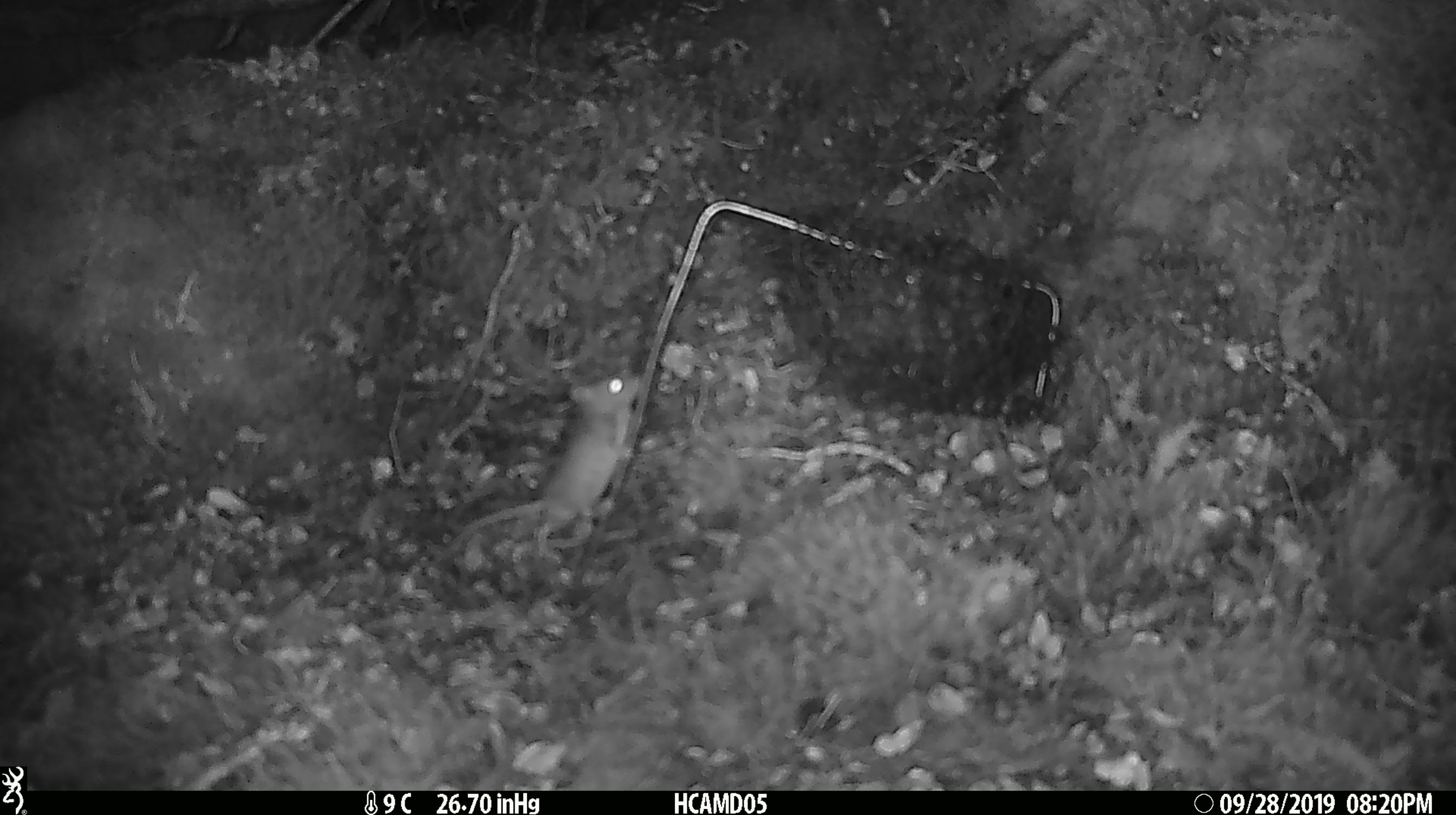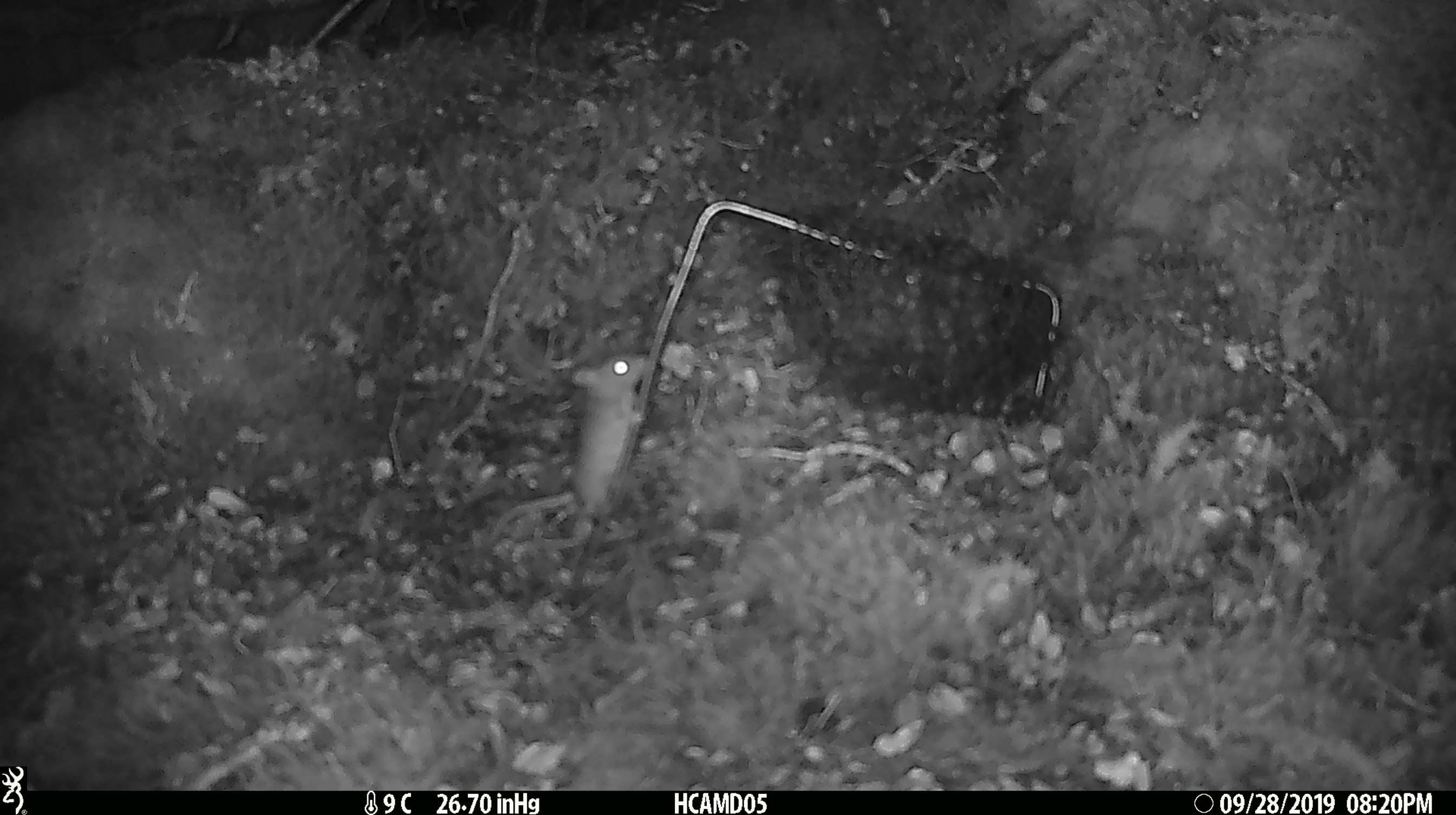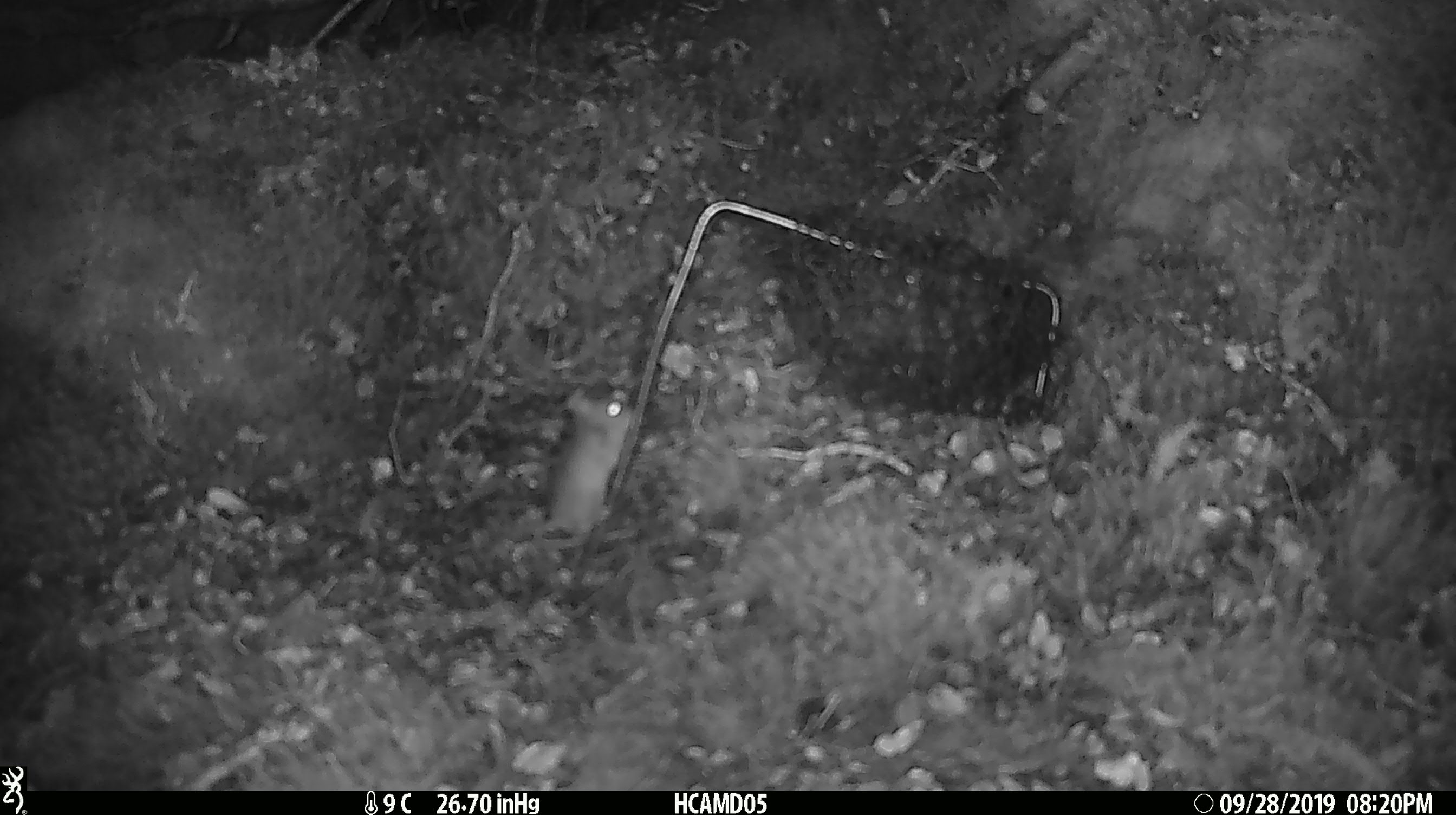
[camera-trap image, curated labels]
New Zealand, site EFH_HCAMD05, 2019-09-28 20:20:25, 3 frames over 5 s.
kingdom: Animalia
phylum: Chordata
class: Mammalia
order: Rodentia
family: Muridae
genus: Mus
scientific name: Mus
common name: mouse